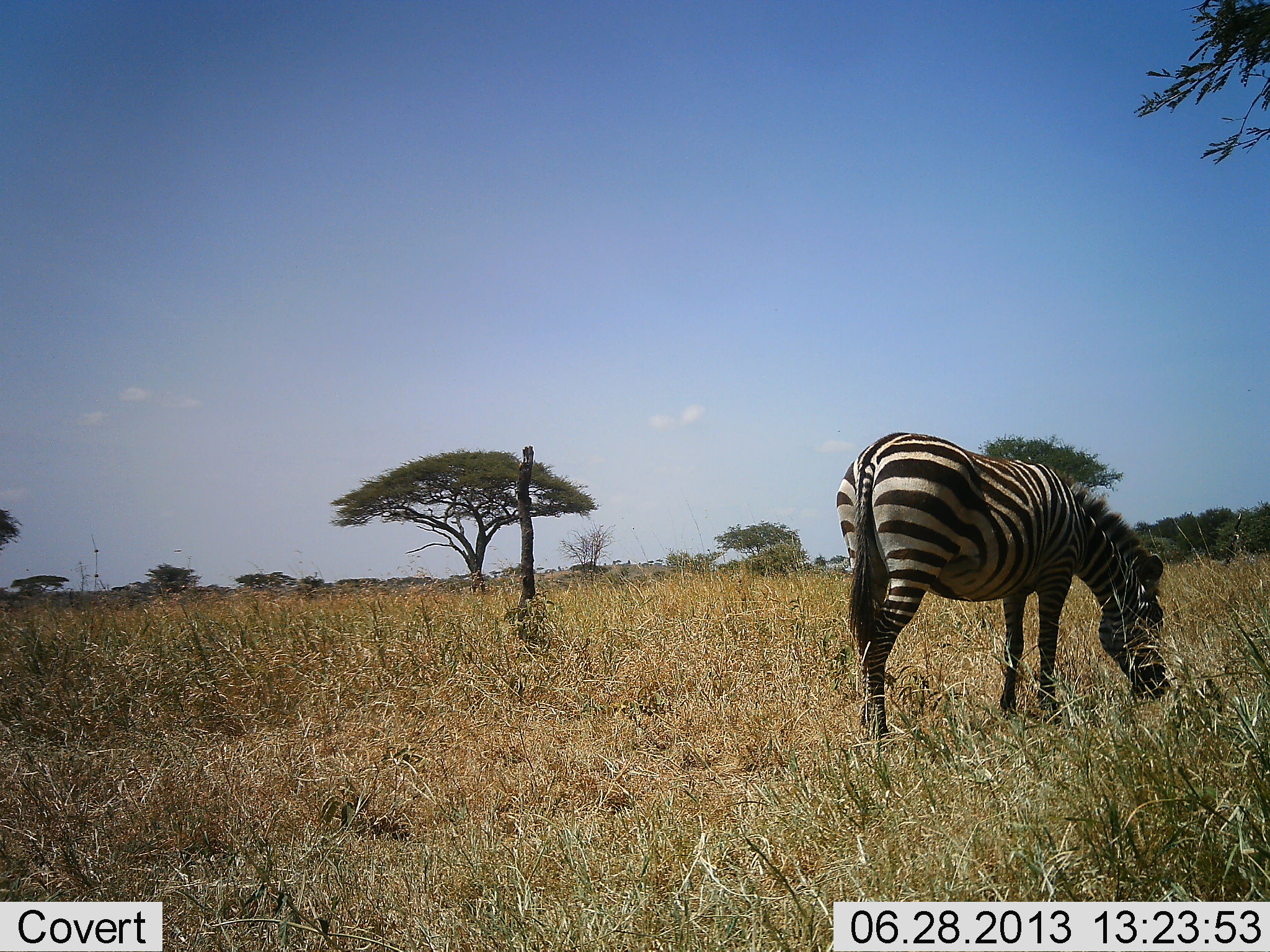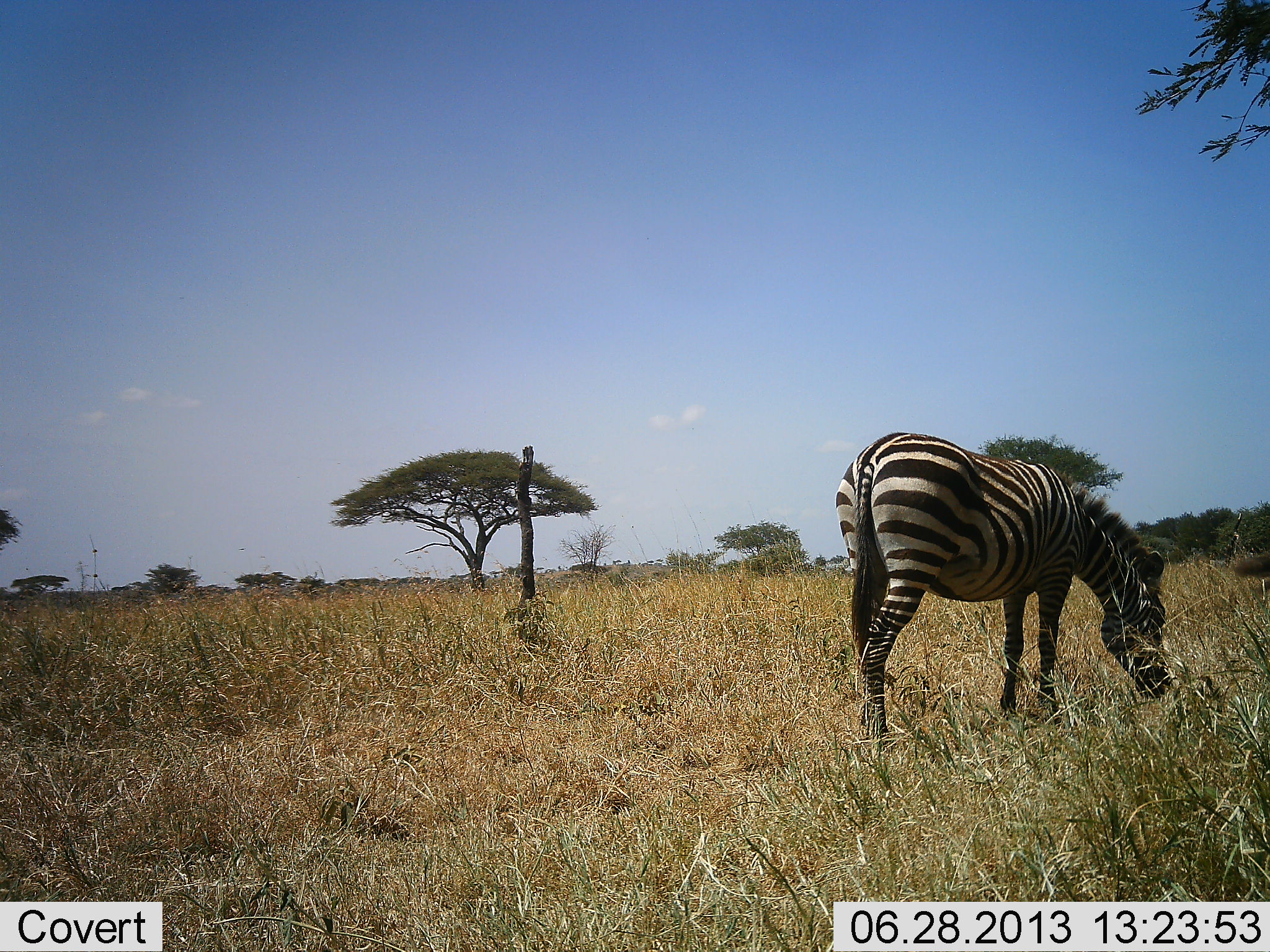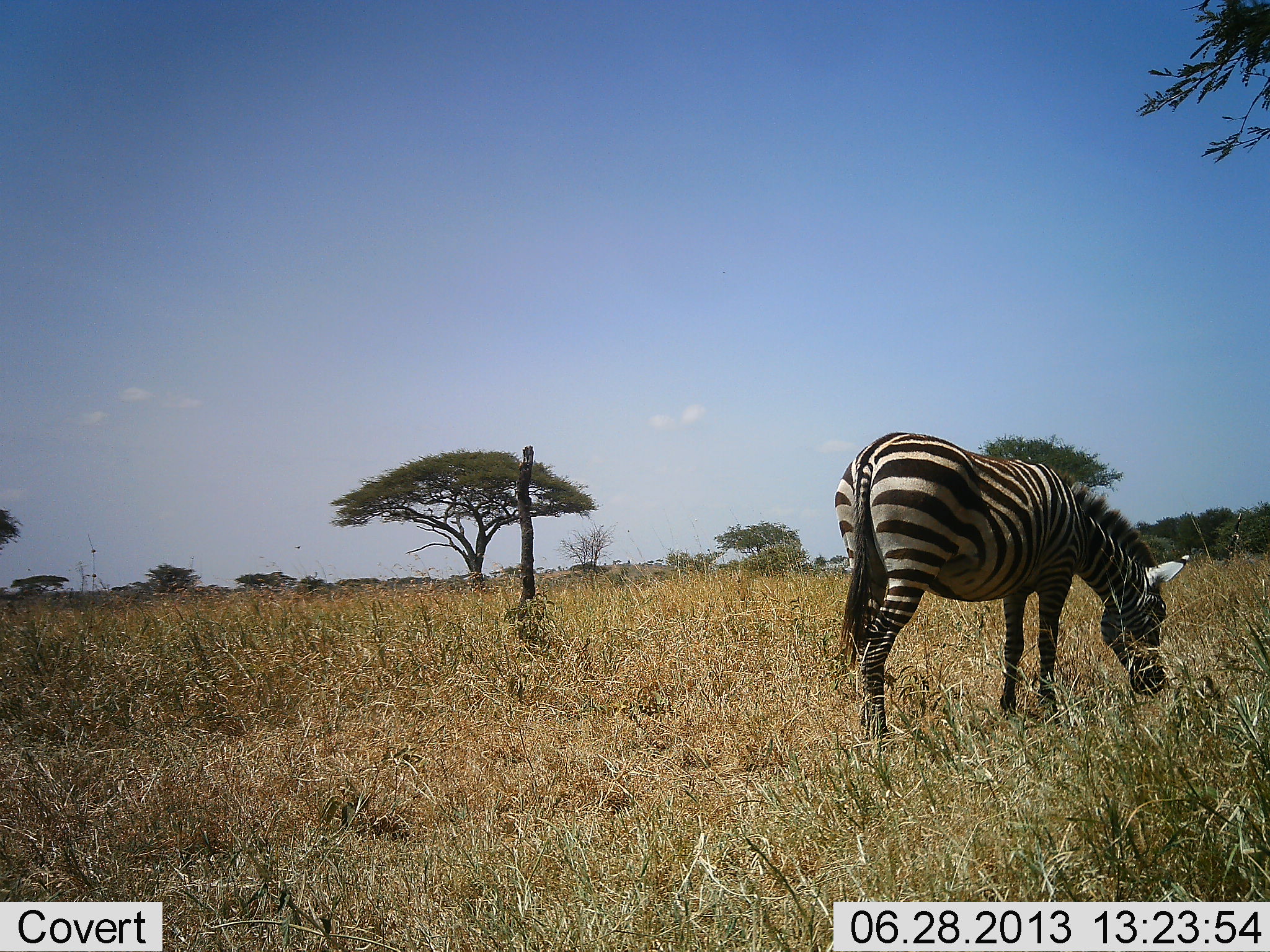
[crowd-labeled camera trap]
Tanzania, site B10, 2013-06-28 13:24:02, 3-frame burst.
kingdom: Animalia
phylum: Chordata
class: Mammalia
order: Perissodactyla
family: Equidae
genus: Equus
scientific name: Equus quagga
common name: plains zebra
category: zebra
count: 1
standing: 30%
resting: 0%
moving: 0%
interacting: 0%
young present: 0%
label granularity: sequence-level